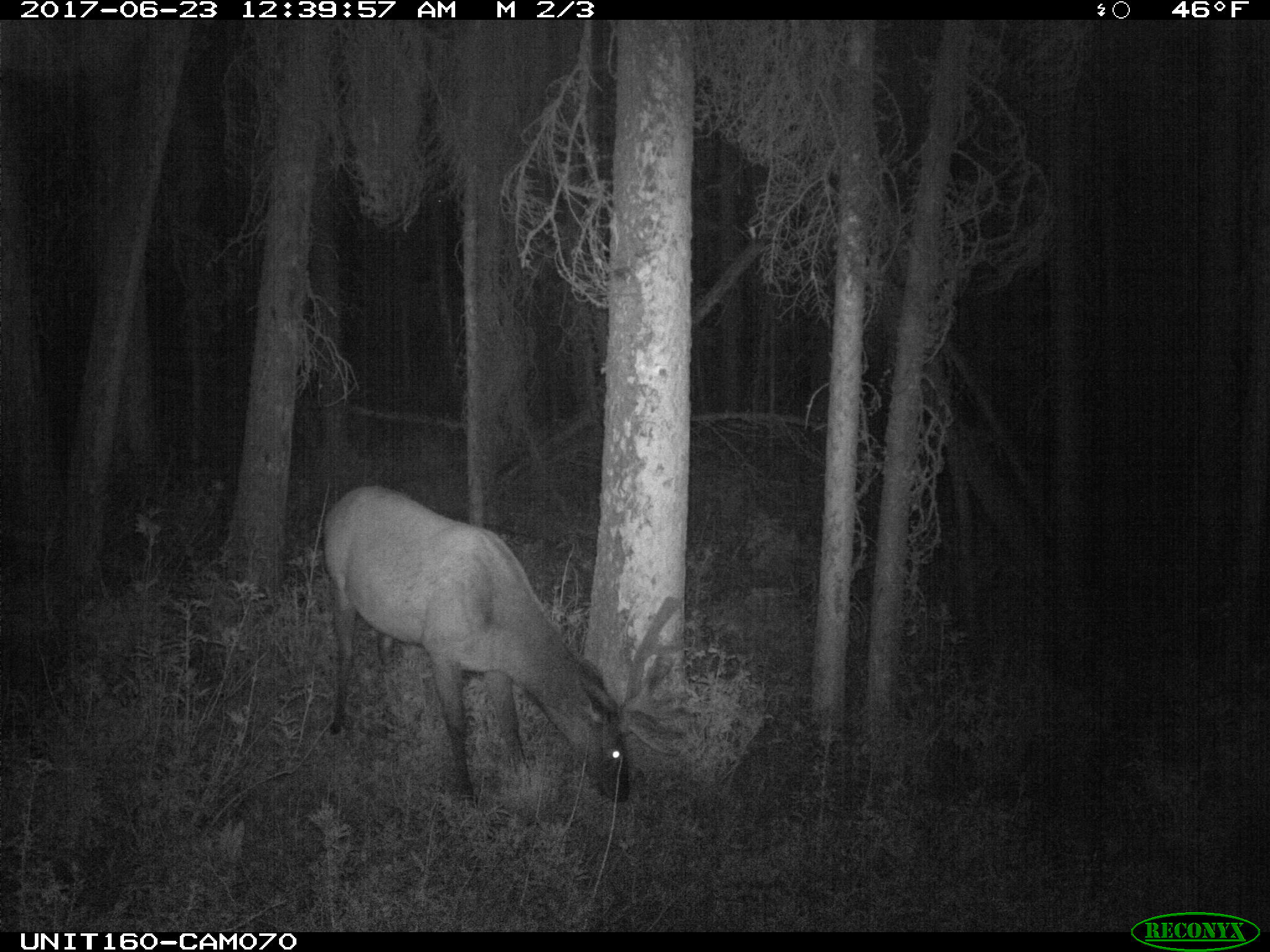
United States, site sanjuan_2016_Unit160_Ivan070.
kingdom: Animalia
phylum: Chordata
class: Mammalia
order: Artiodactyla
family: Cervidae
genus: Cervus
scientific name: Cervus elaphus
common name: red deer